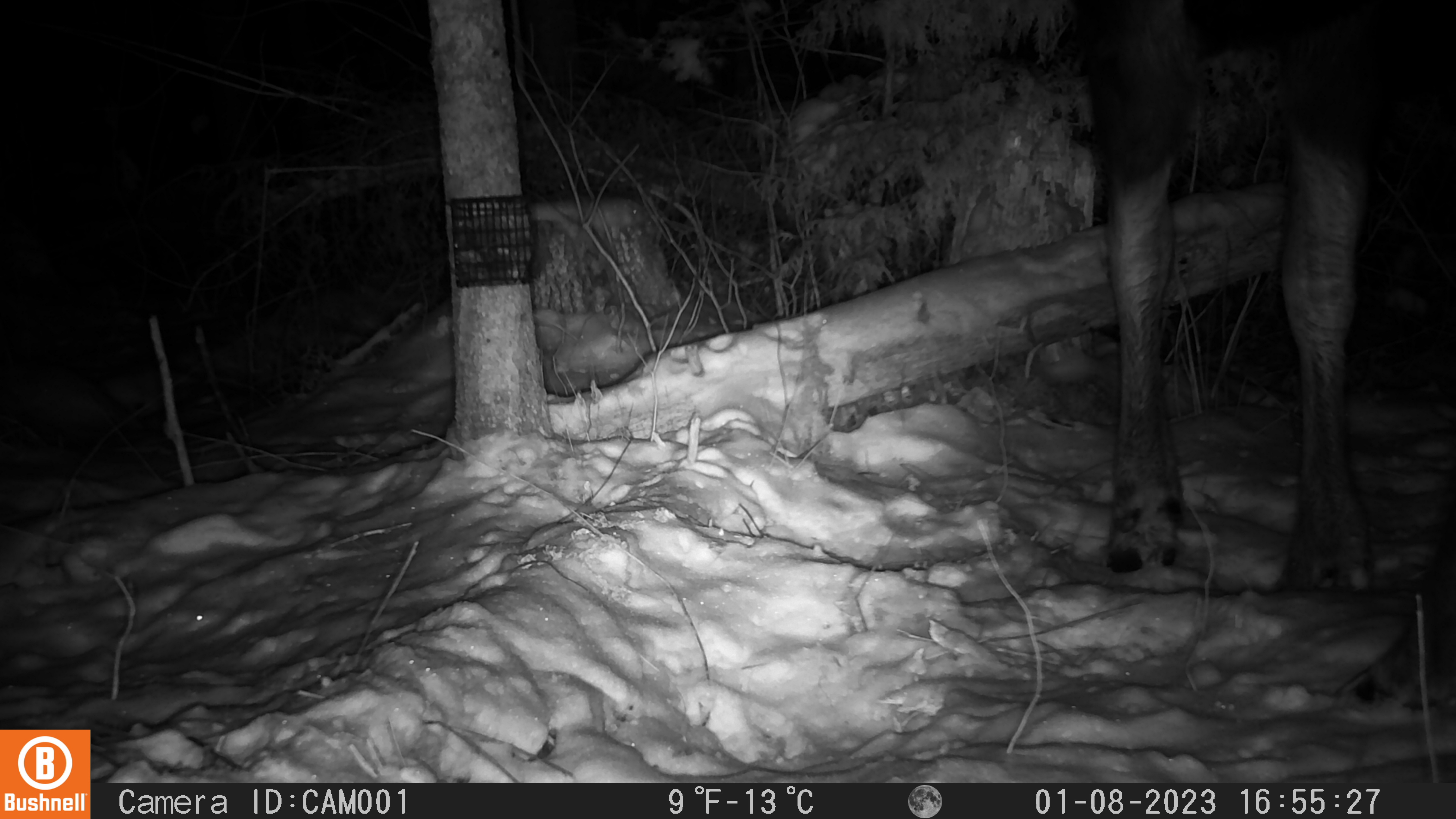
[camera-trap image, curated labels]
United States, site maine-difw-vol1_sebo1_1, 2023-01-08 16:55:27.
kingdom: Animalia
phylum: Chordata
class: Mammalia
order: Artiodactyla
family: Cervidae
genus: Alces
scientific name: Alces alces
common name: moose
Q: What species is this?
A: Moose (Alces alces).